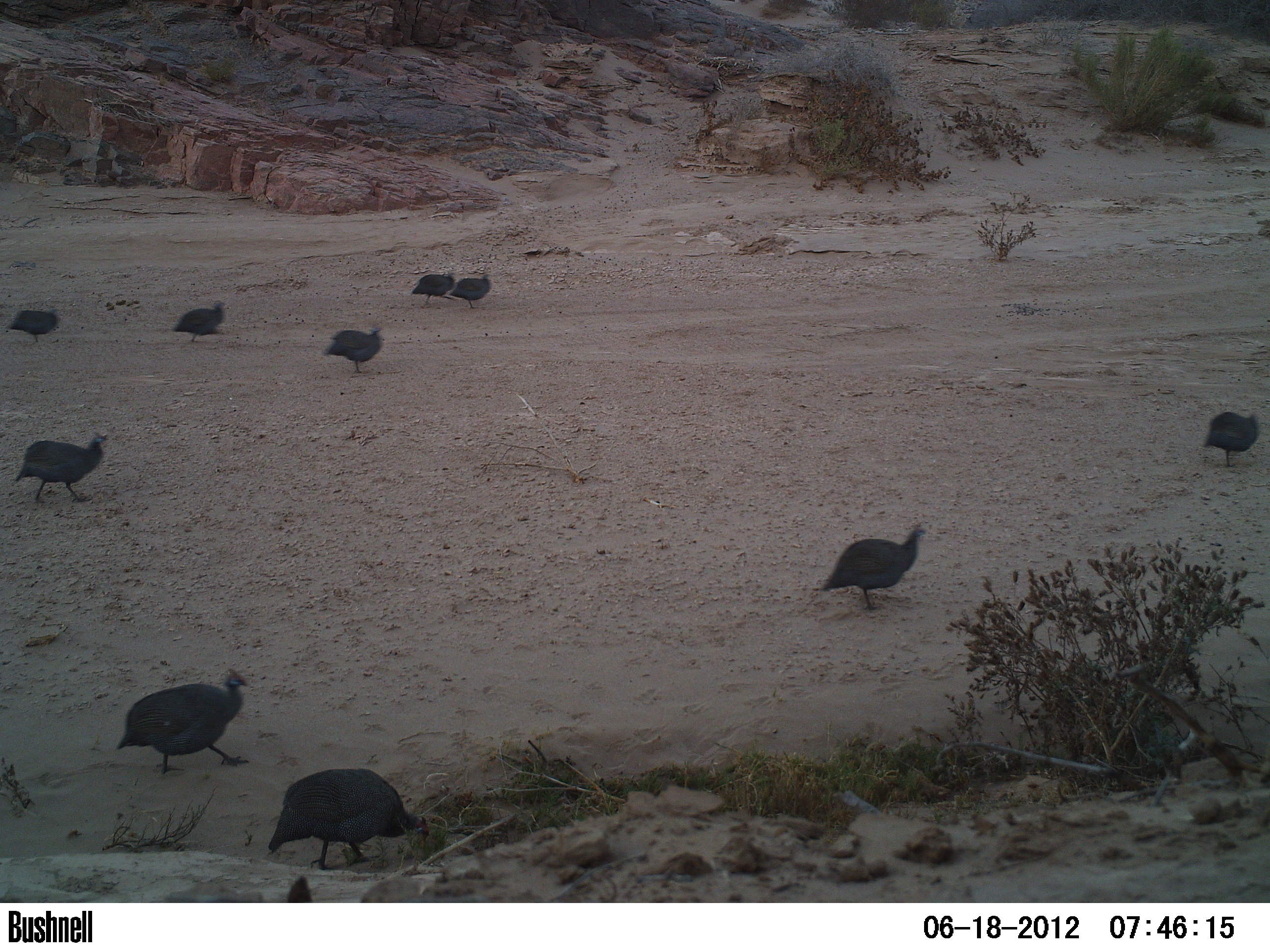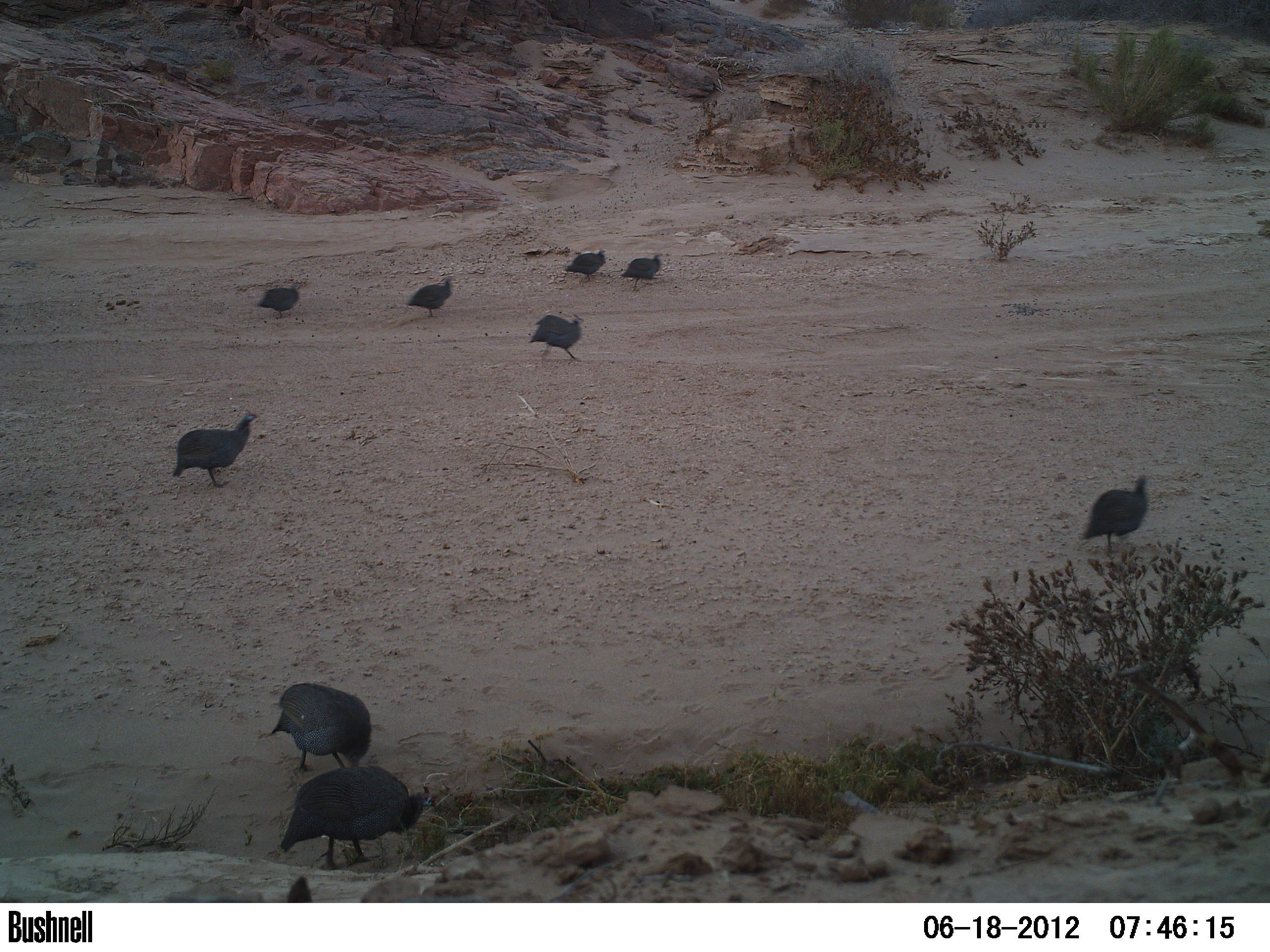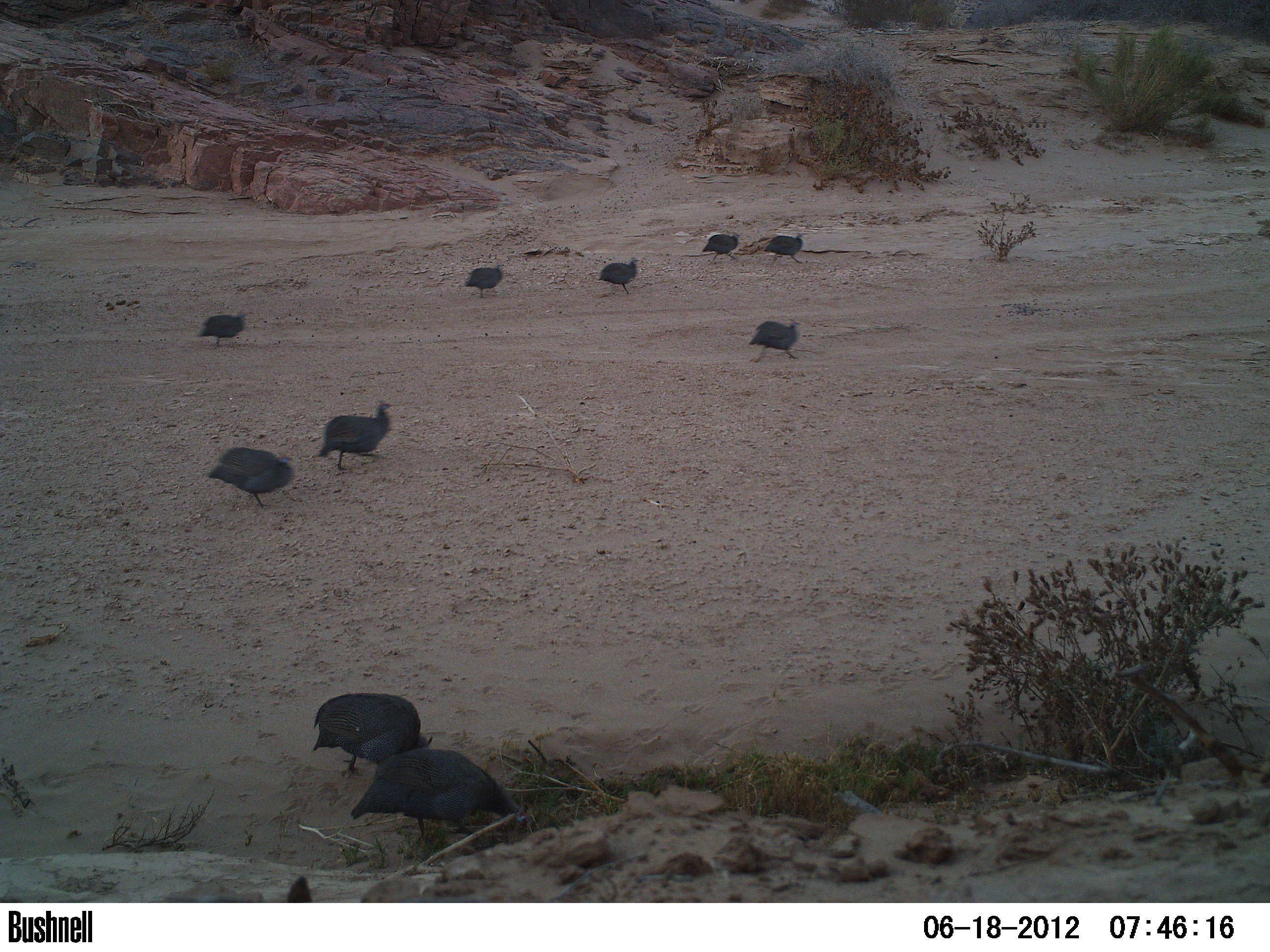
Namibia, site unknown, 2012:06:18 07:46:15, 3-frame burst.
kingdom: Animalia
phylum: Chordata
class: Aves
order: Galliformes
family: Numididae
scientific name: Numididae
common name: guineafowl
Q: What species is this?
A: Numididae (guineafowl).